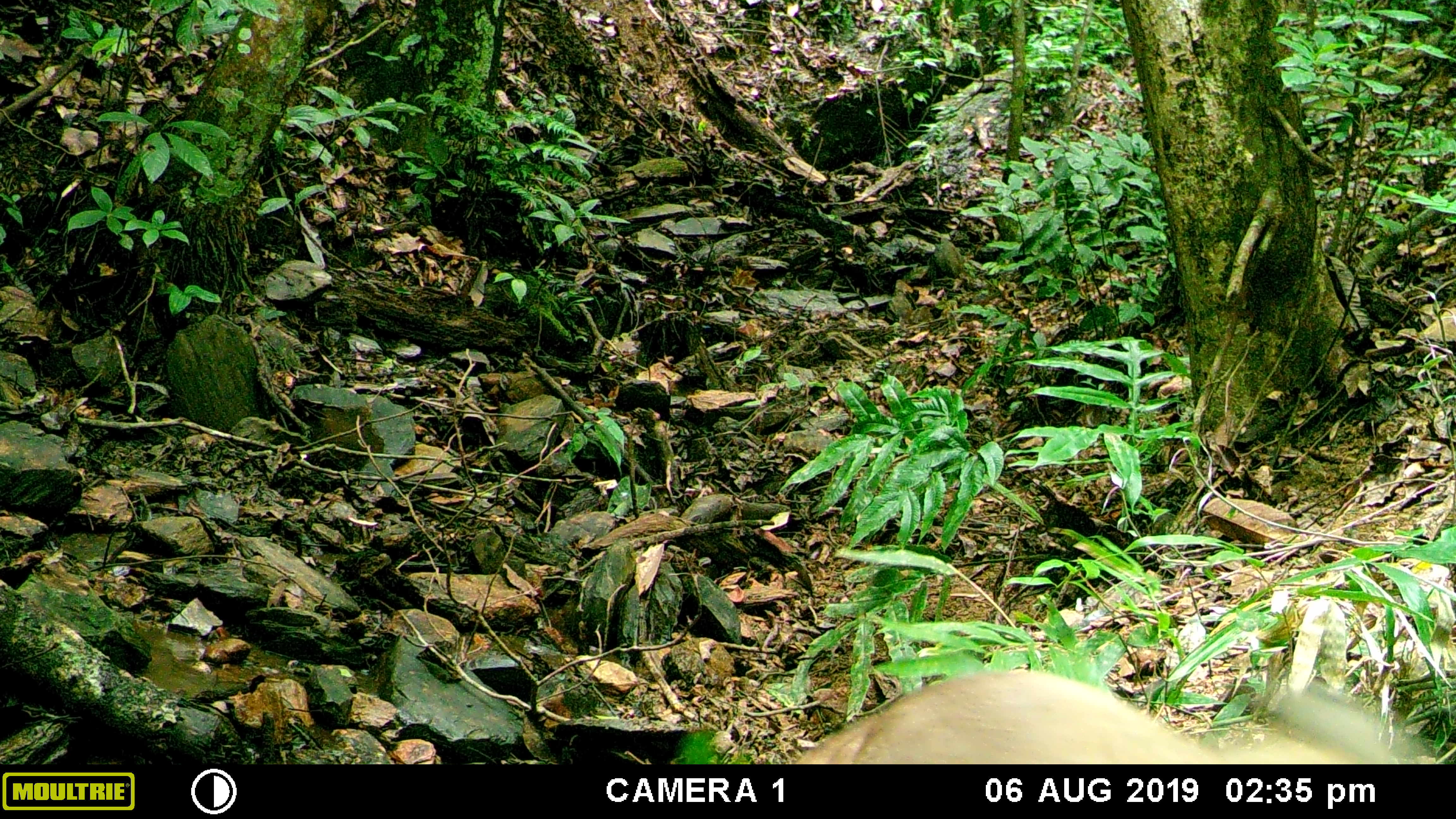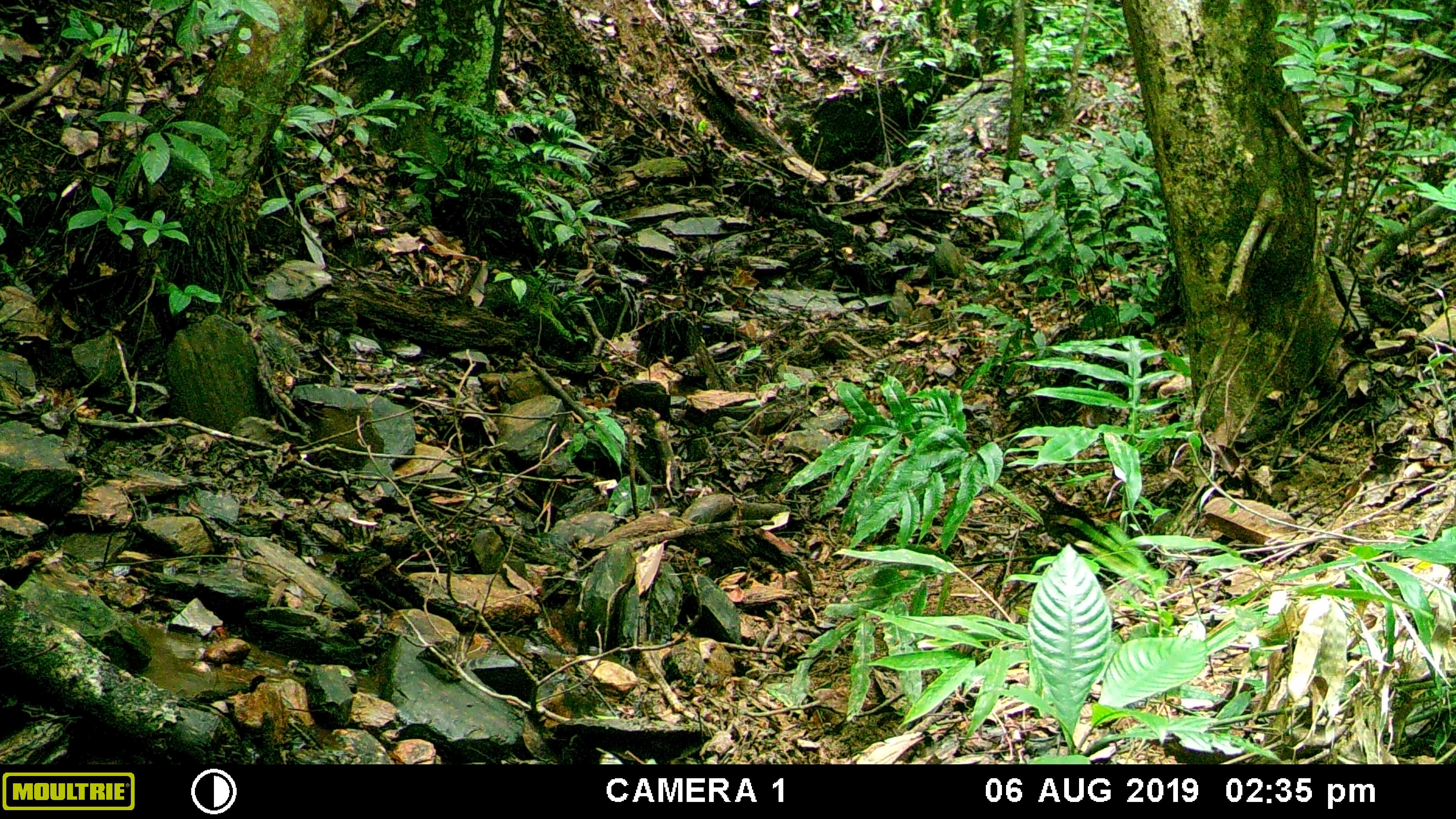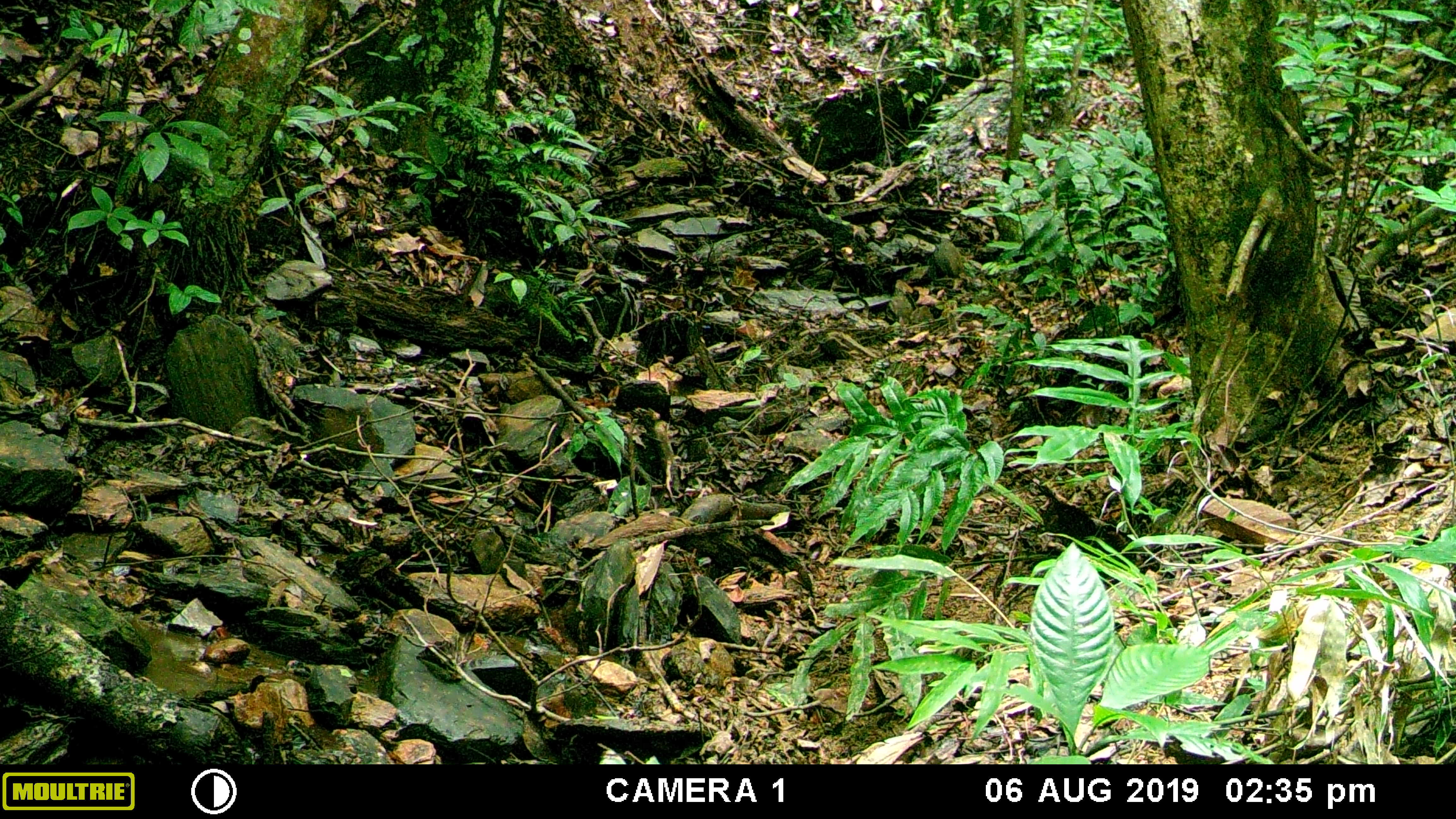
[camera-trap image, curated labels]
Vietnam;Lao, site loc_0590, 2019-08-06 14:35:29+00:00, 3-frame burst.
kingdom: Animalia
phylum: Chordata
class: Mammalia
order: Artiodactyla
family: Suidae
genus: Sus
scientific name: Sus scrofa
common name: eurasian wild pig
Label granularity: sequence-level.